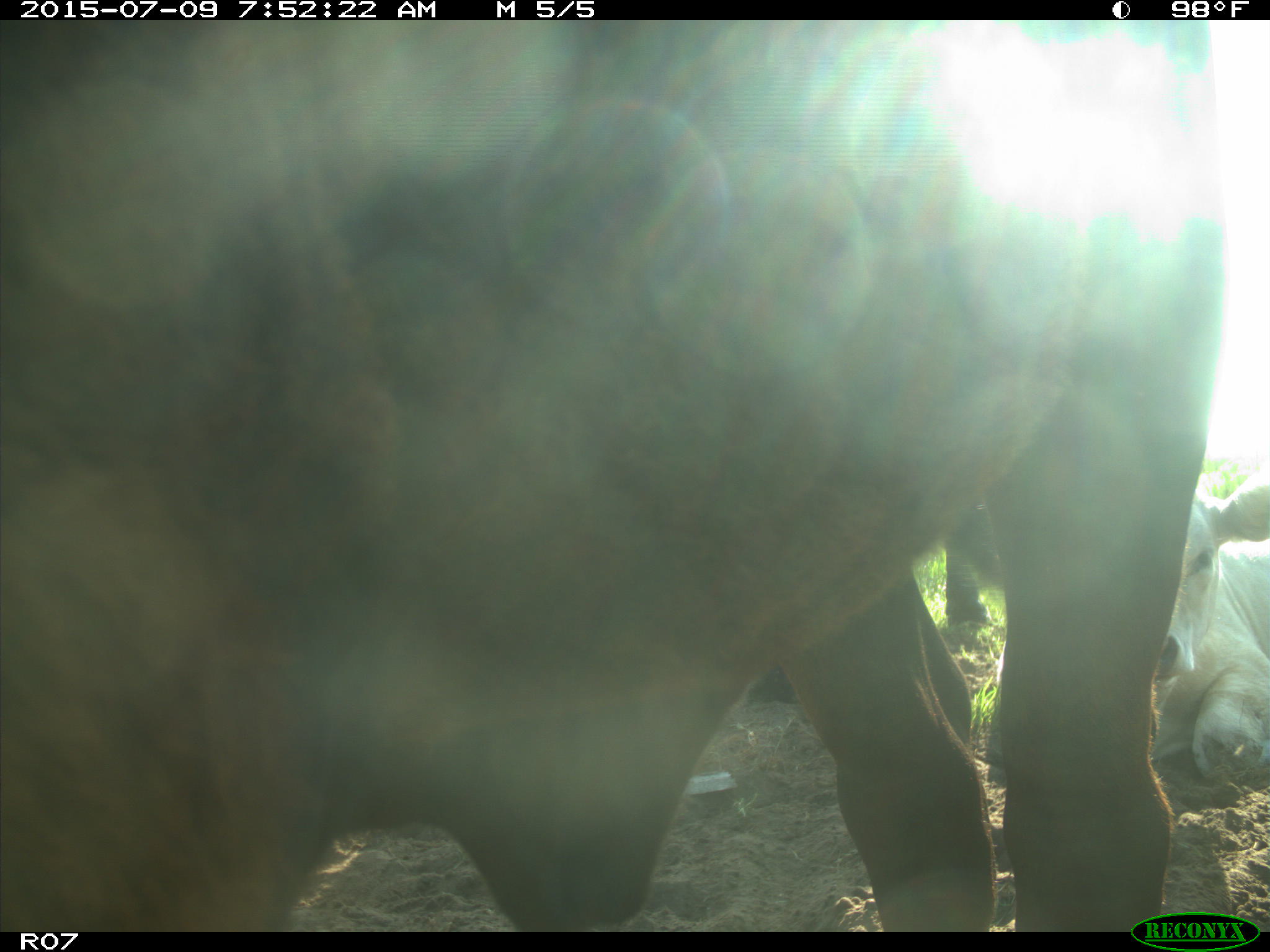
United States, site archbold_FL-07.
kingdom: Animalia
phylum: Chordata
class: Mammalia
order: Artiodactyla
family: Bovidae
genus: Bos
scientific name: Bos taurus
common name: domestic cow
Bos taurus (domestic cow).